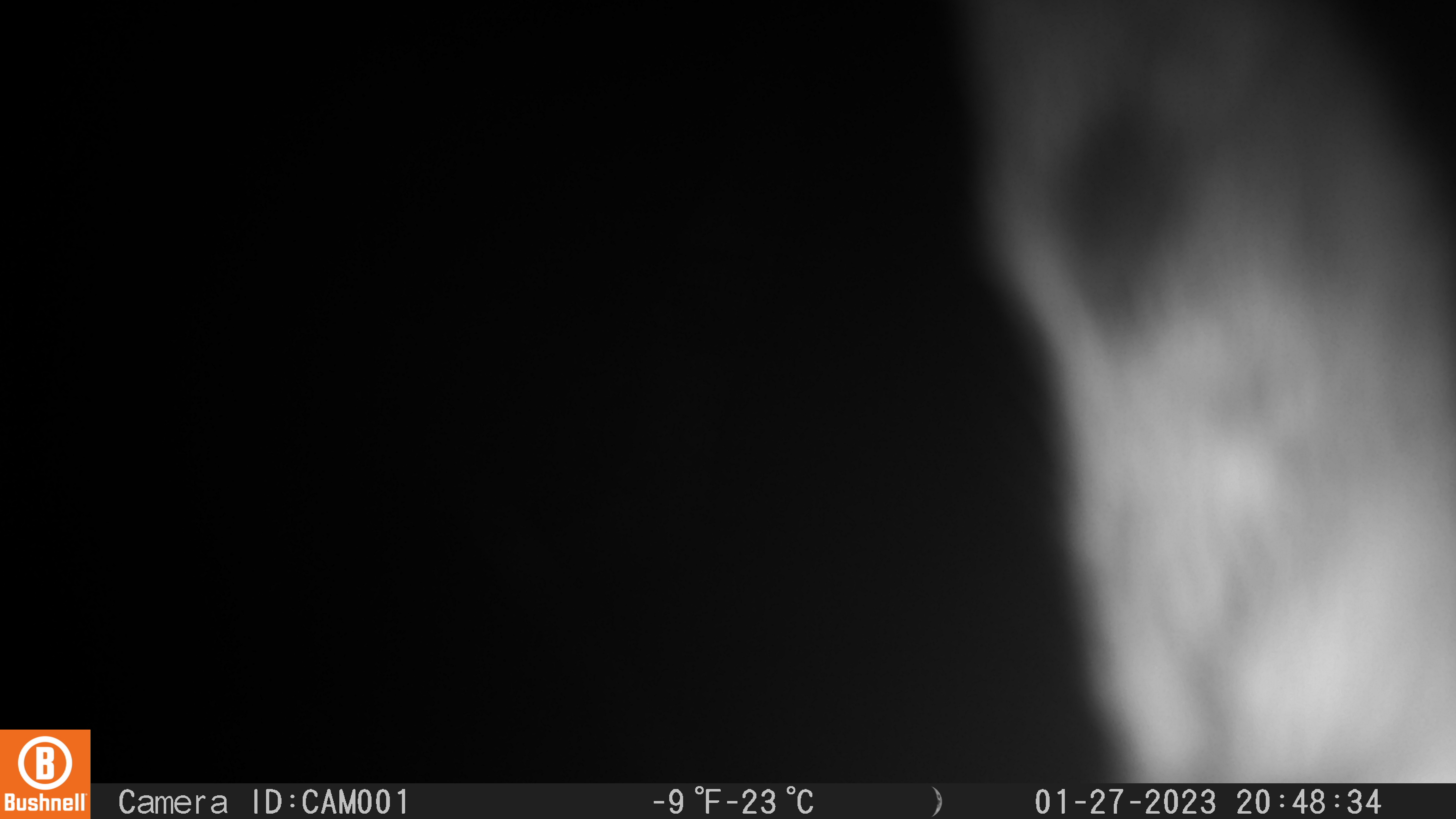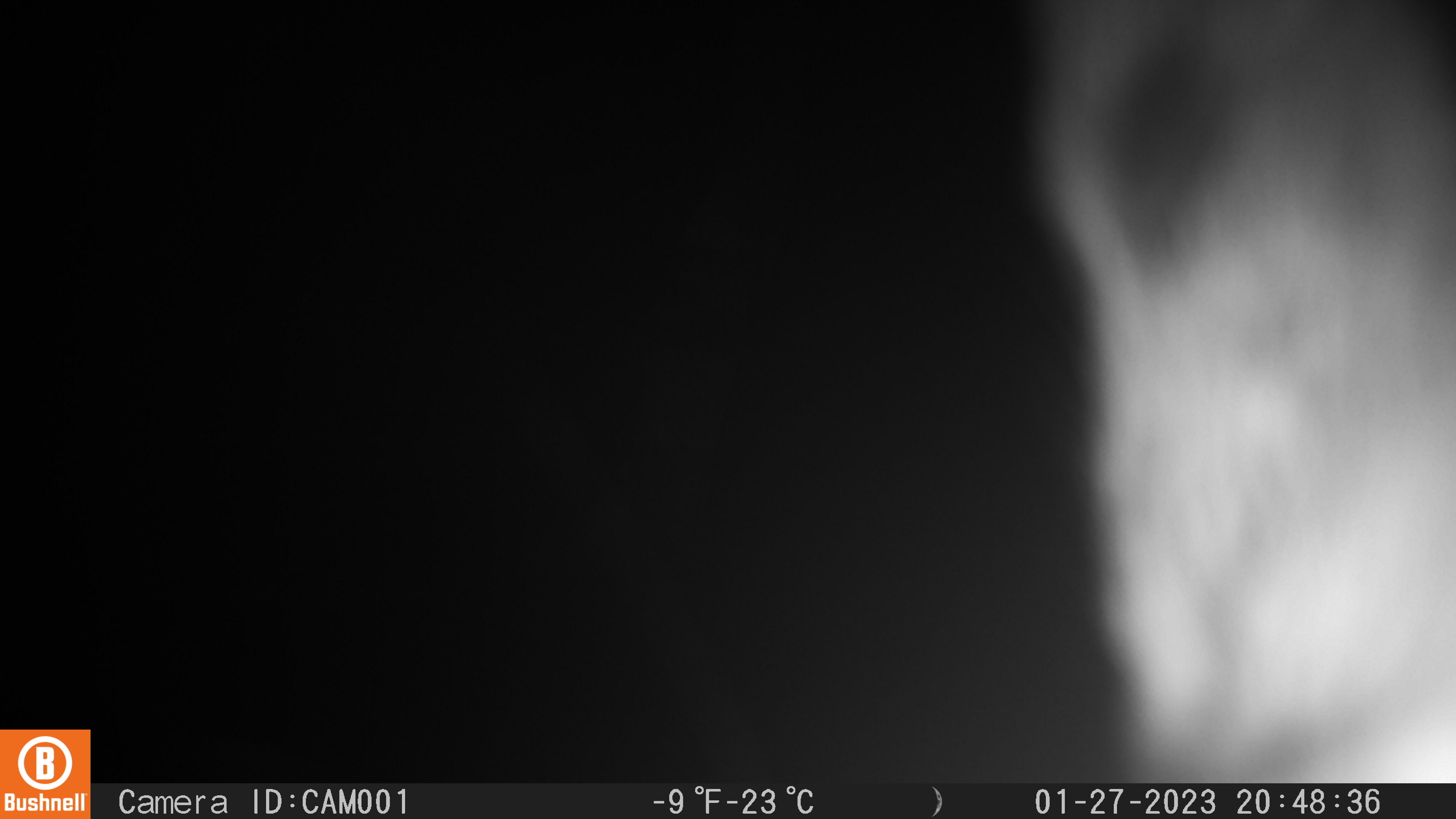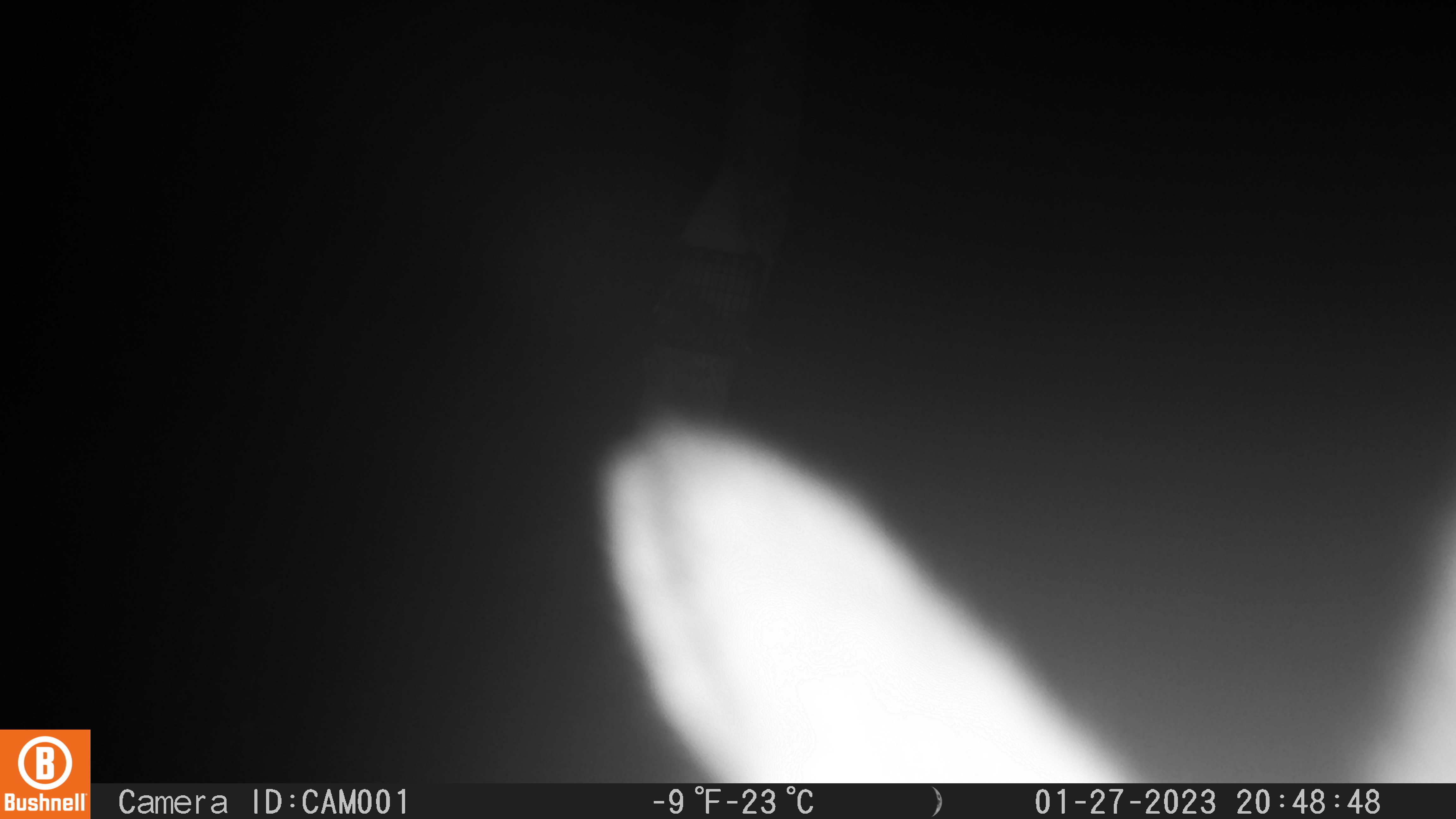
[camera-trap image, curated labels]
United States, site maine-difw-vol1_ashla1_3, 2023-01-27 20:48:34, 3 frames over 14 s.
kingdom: Animalia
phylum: Chordata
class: Mammalia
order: Lagomorpha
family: Leporidae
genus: Lepus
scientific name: Lepus americanus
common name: snowshoe hare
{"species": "snowshoe hare (Lepus americanus)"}